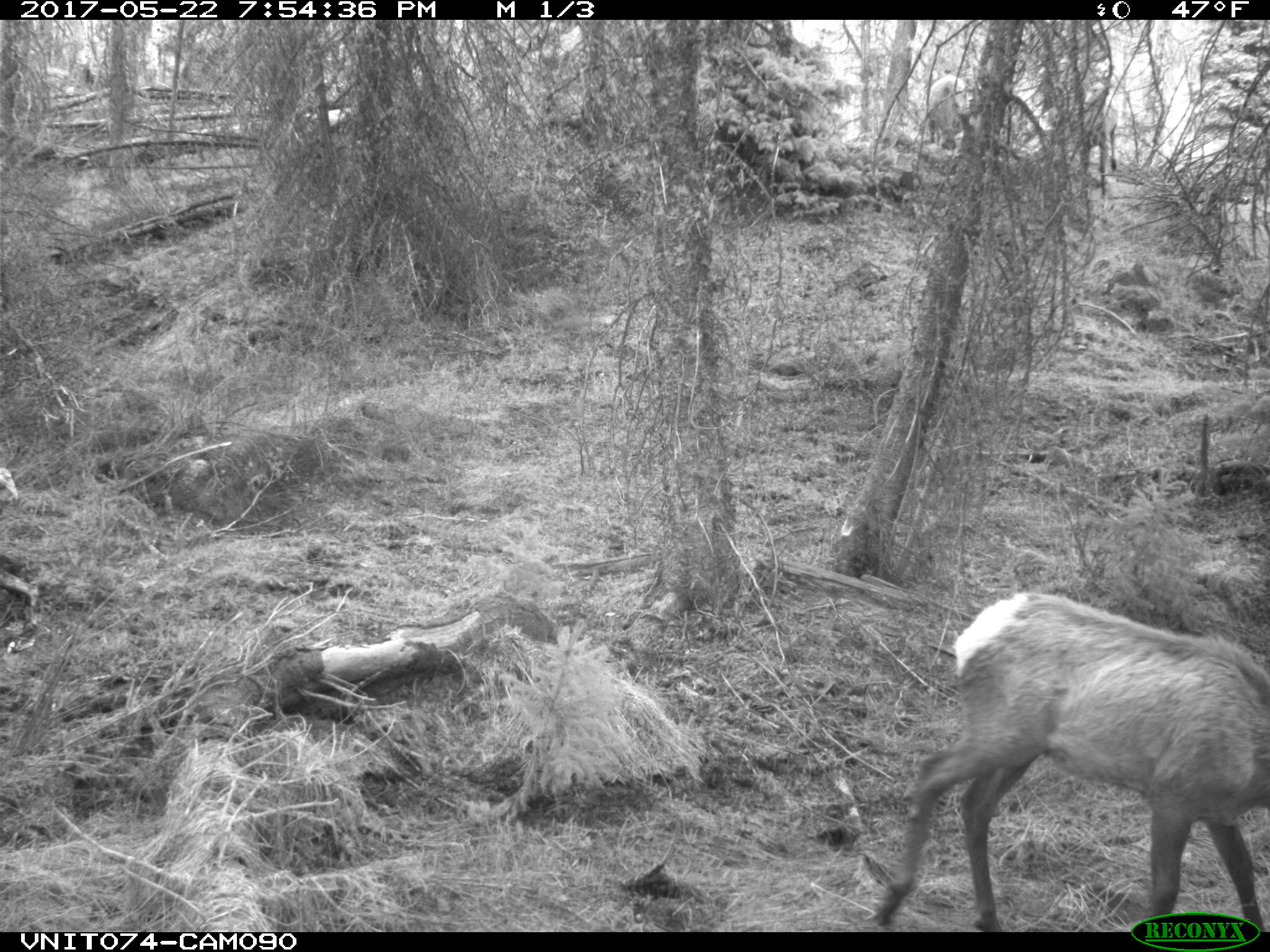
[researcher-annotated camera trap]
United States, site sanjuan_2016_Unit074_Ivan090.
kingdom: Animalia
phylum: Chordata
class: Mammalia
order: Artiodactyla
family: Cervidae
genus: Cervus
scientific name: Cervus elaphus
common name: red deer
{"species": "Cervus elaphus (red deer)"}